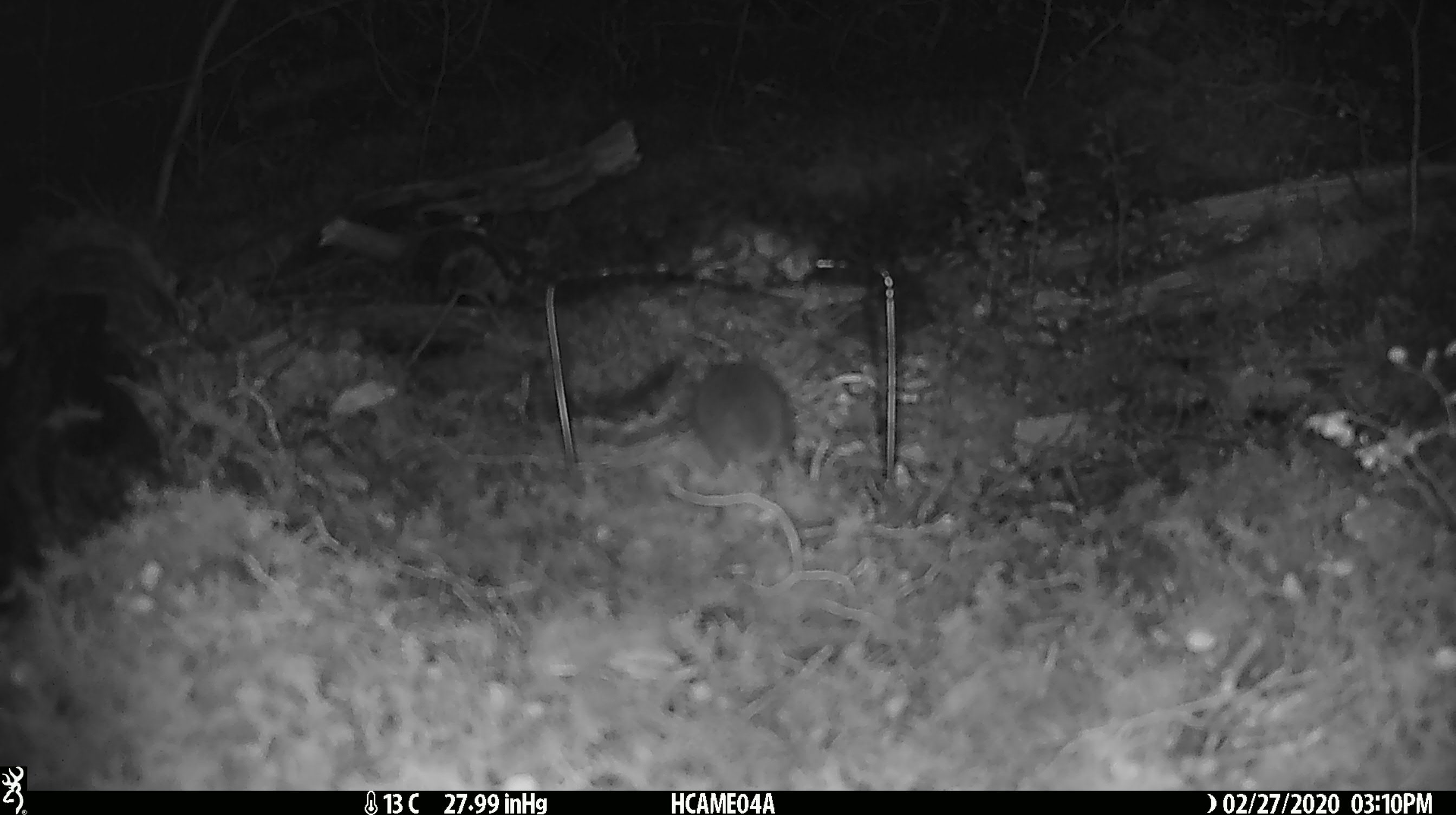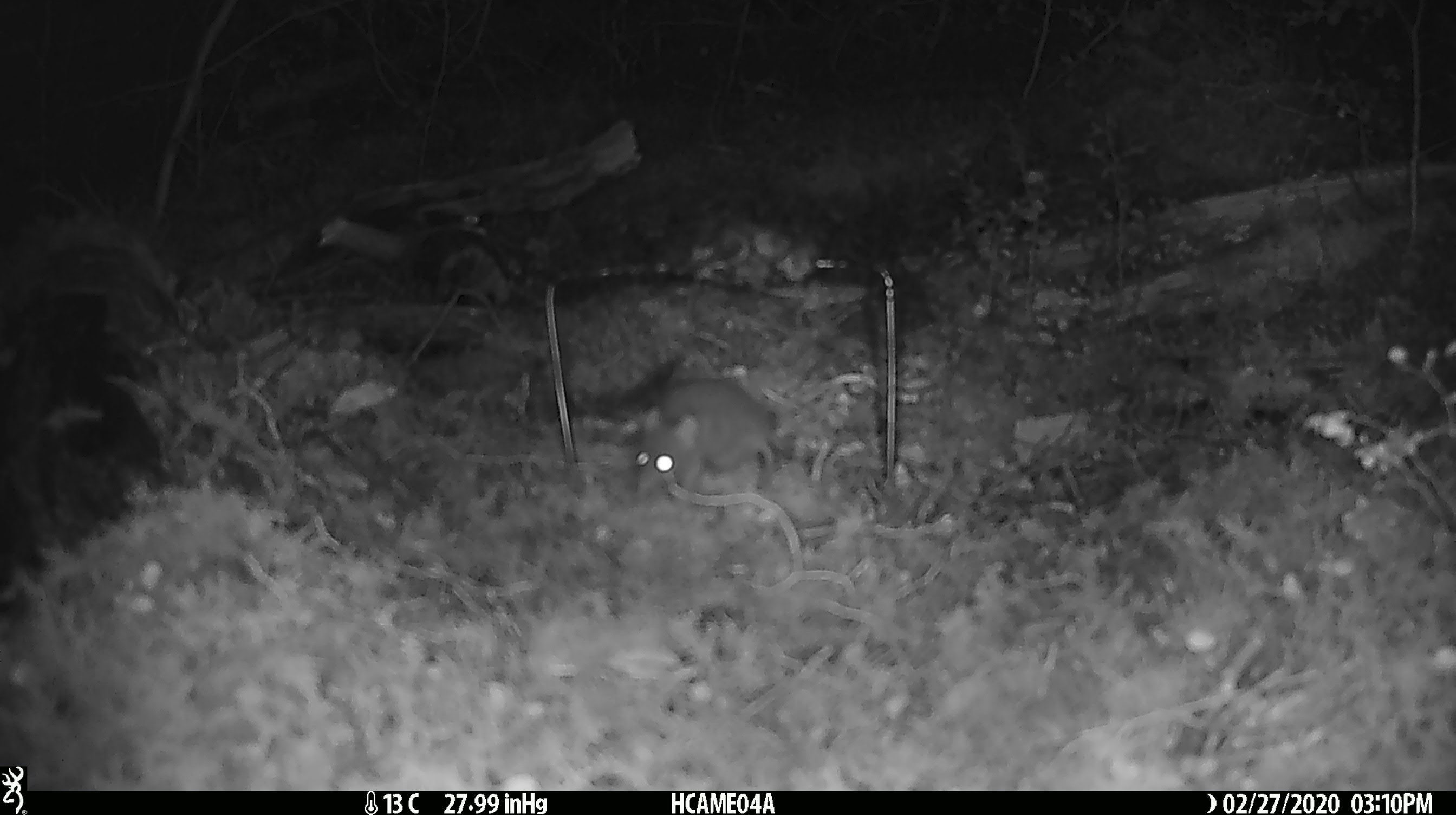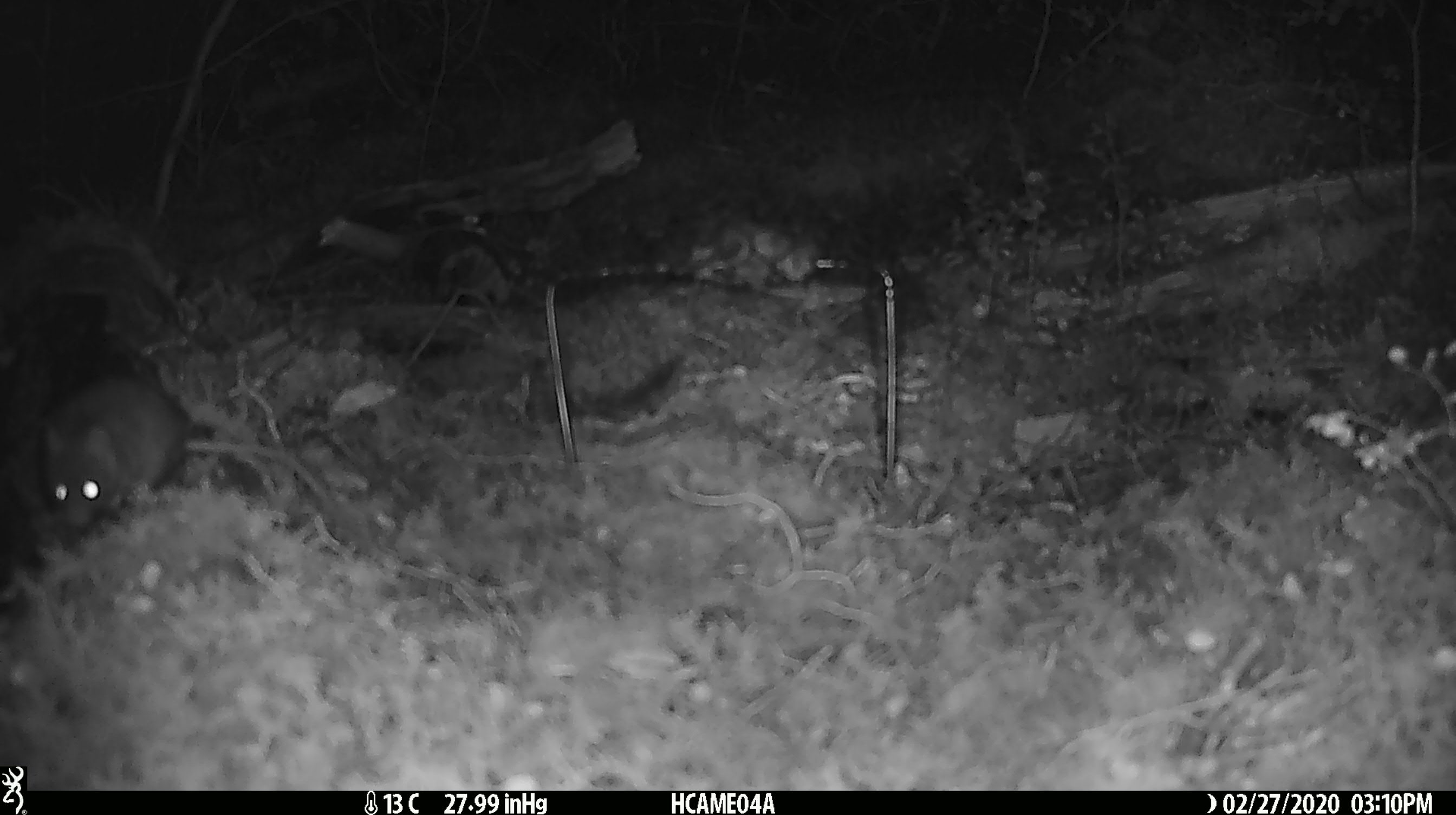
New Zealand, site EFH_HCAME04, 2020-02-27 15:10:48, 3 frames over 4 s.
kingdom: Animalia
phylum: Chordata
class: Mammalia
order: Rodentia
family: Muridae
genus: Mus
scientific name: Mus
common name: mouse